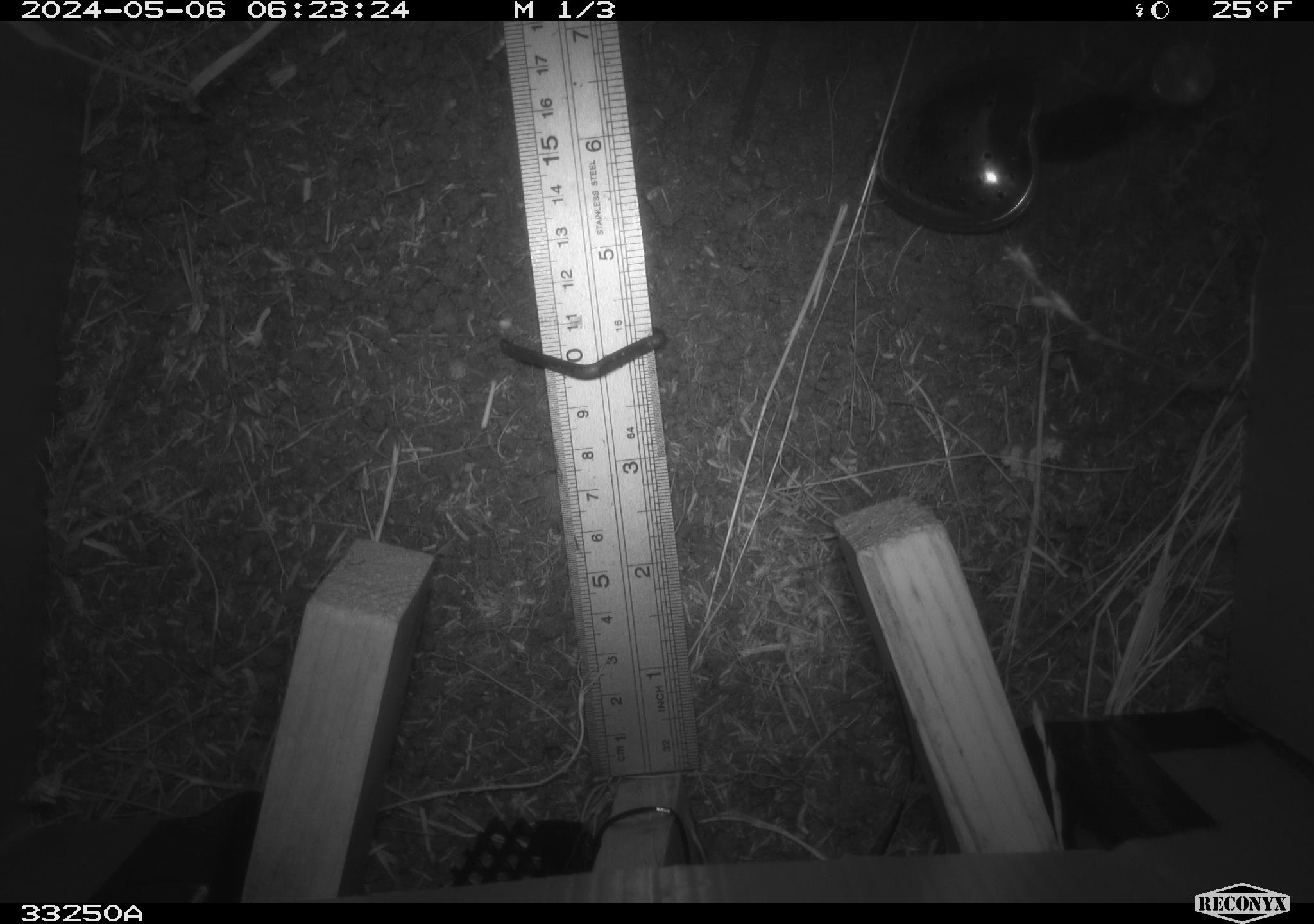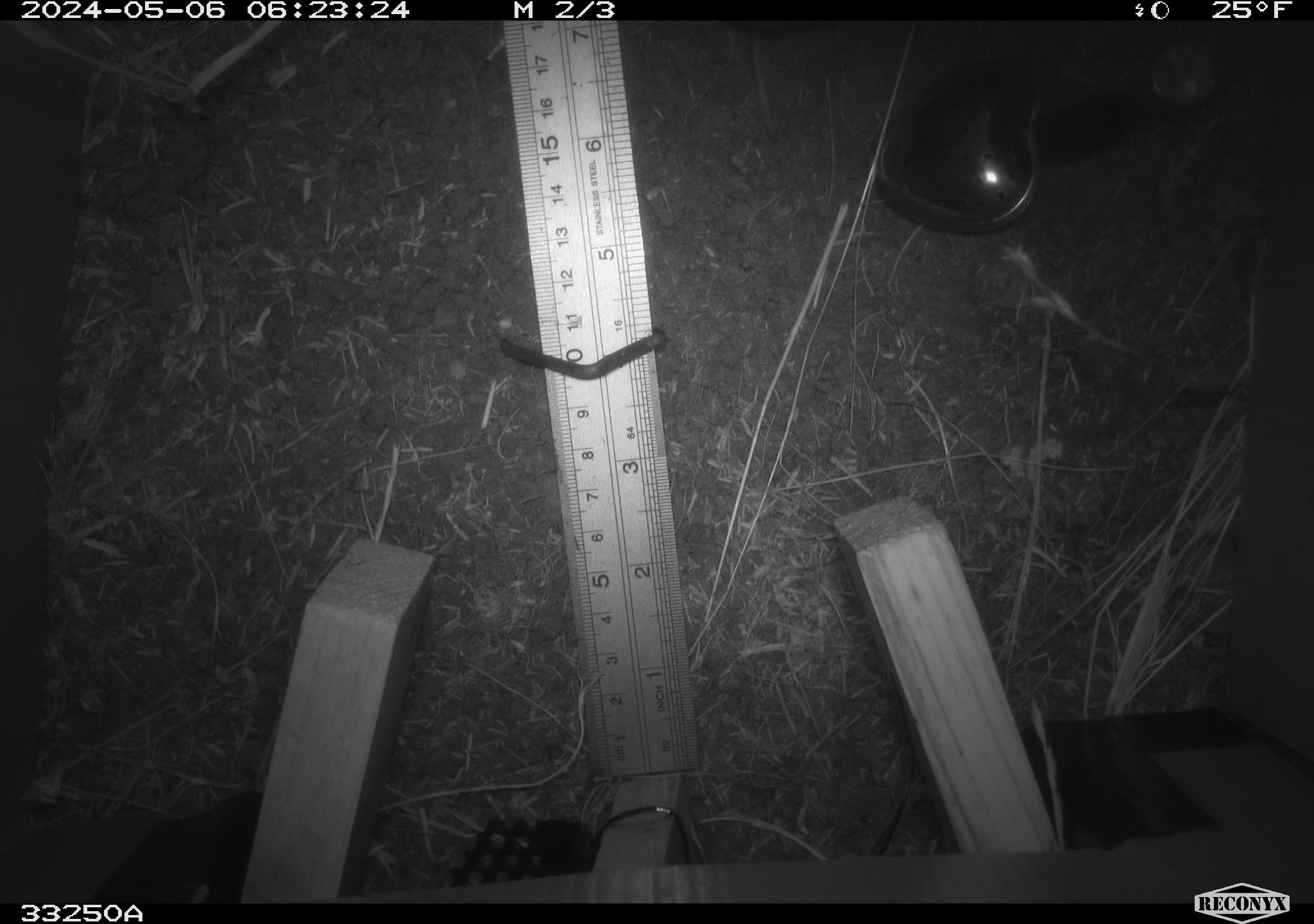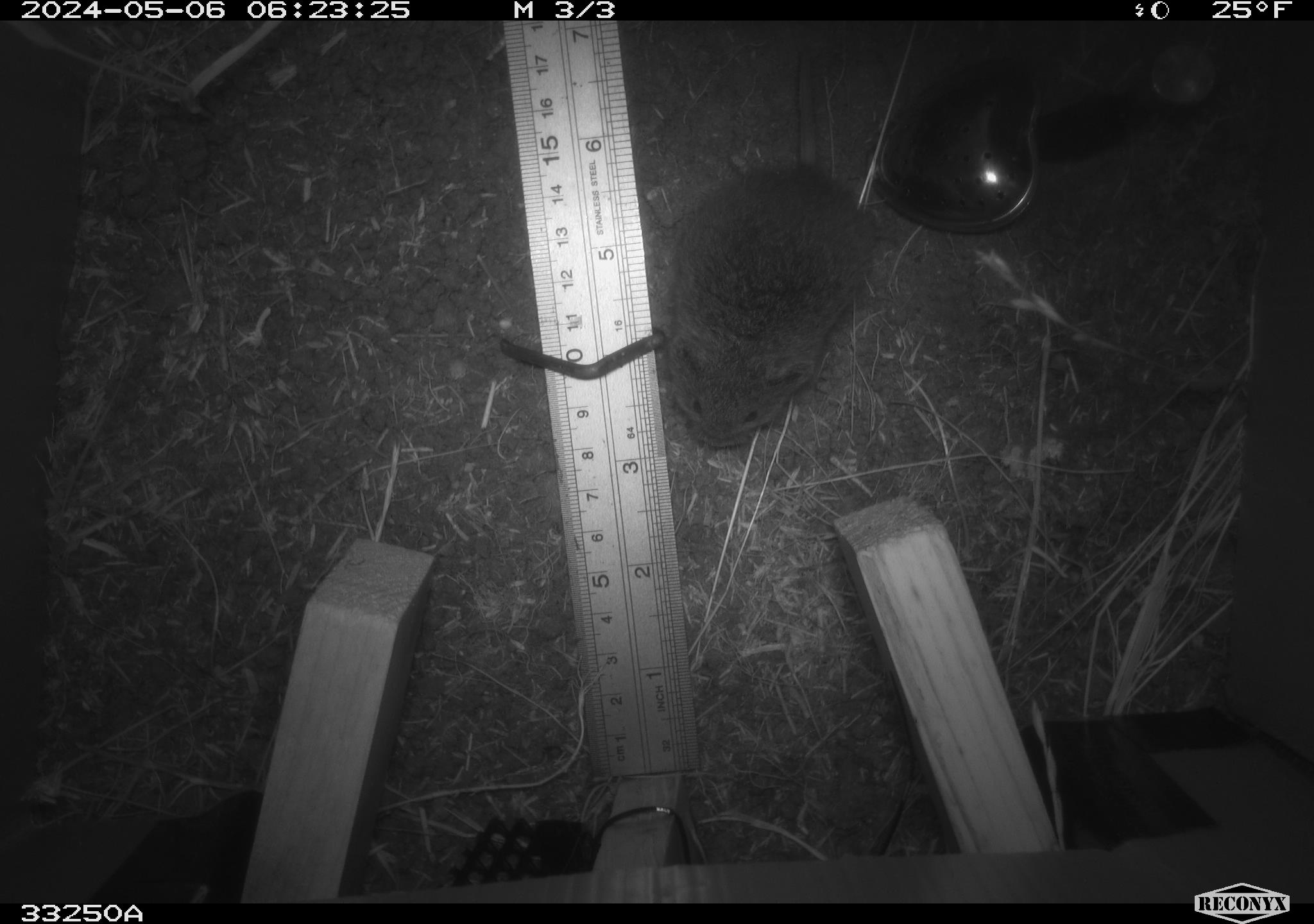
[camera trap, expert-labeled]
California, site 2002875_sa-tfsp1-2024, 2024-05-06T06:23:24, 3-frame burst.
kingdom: Animalia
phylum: Chordata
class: Mammalia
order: Rodentia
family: Cricetidae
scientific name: Arvicolinae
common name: voles, lemmings, and muskrats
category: arvicolinae subfamily